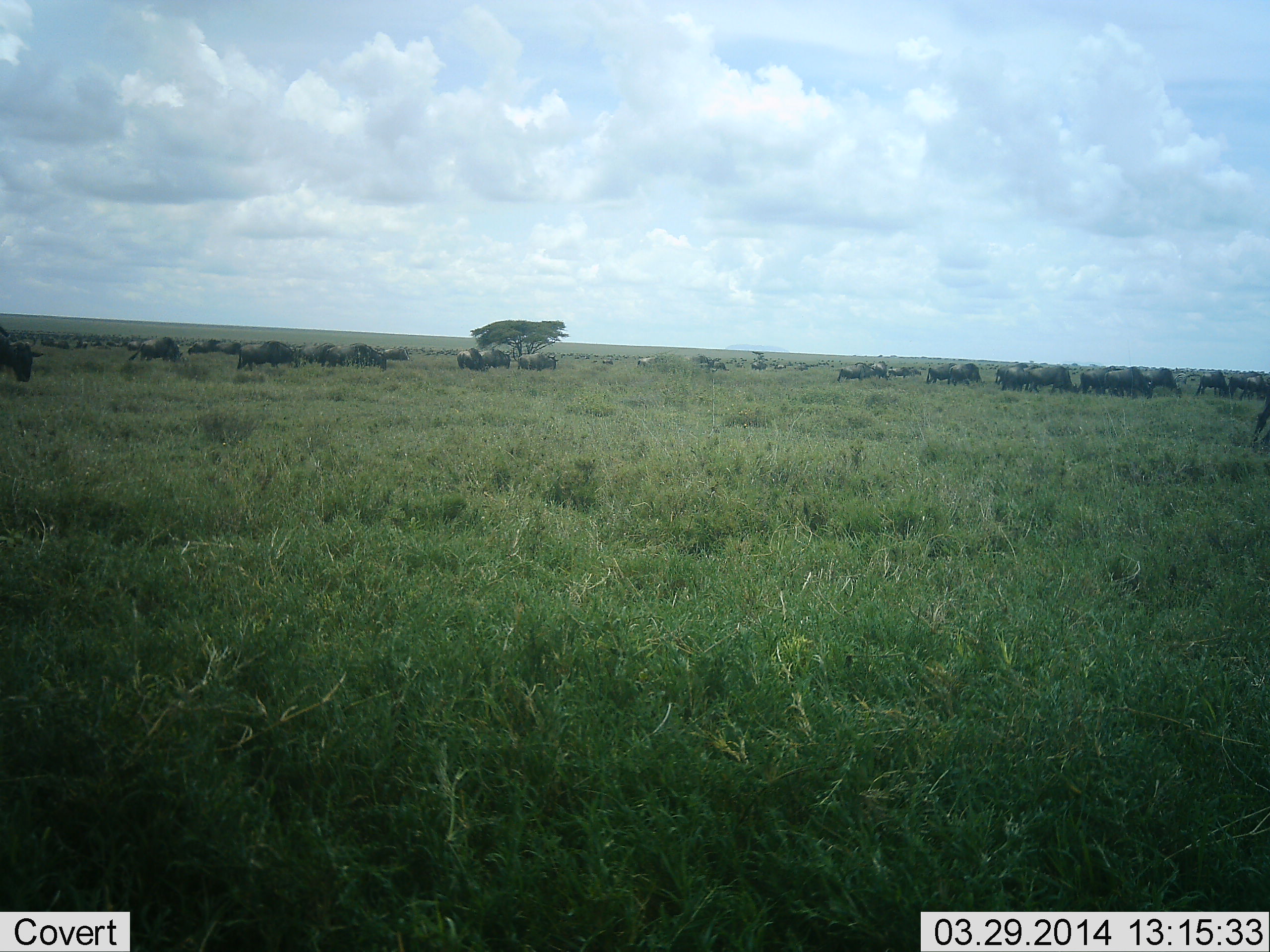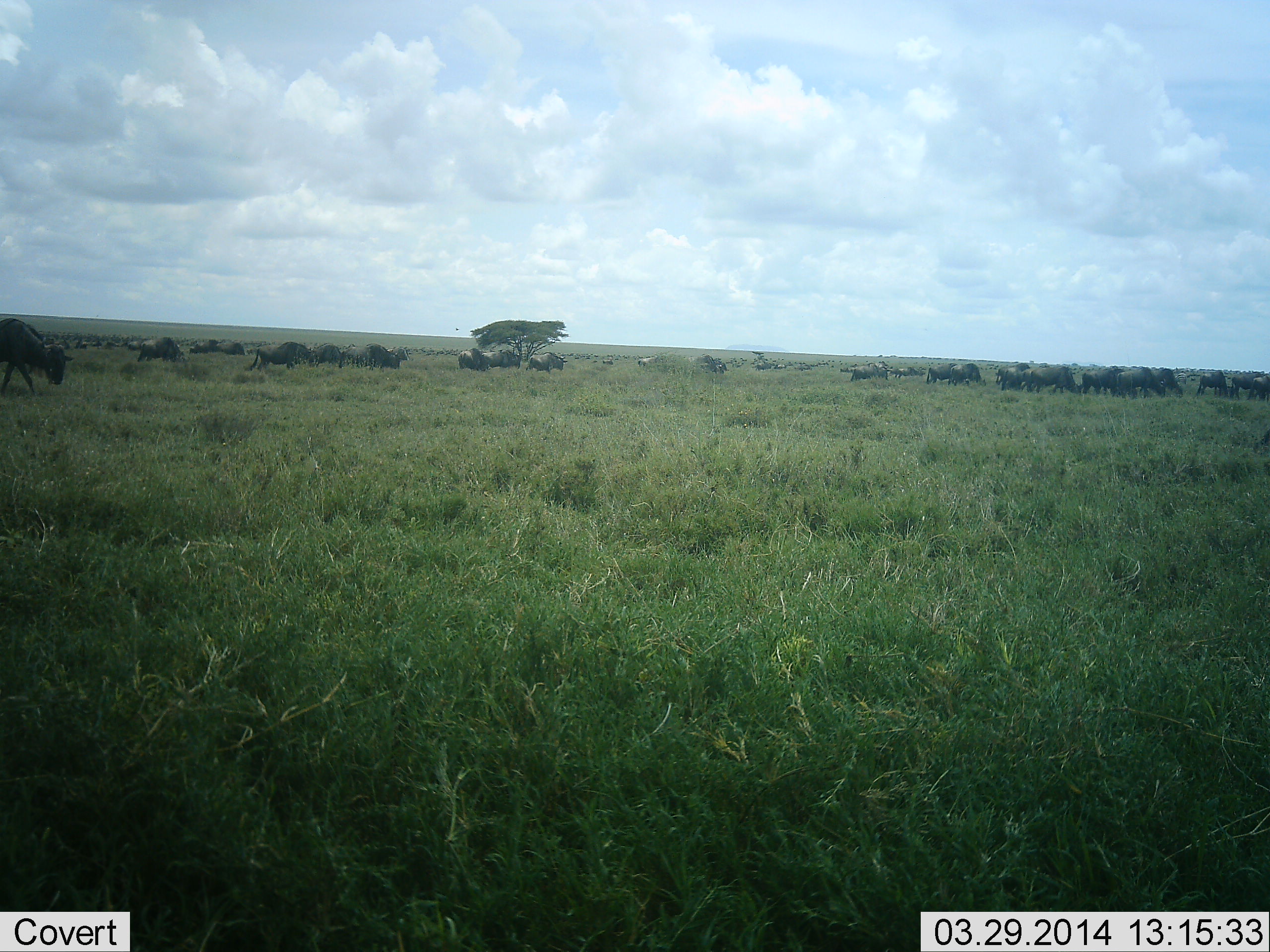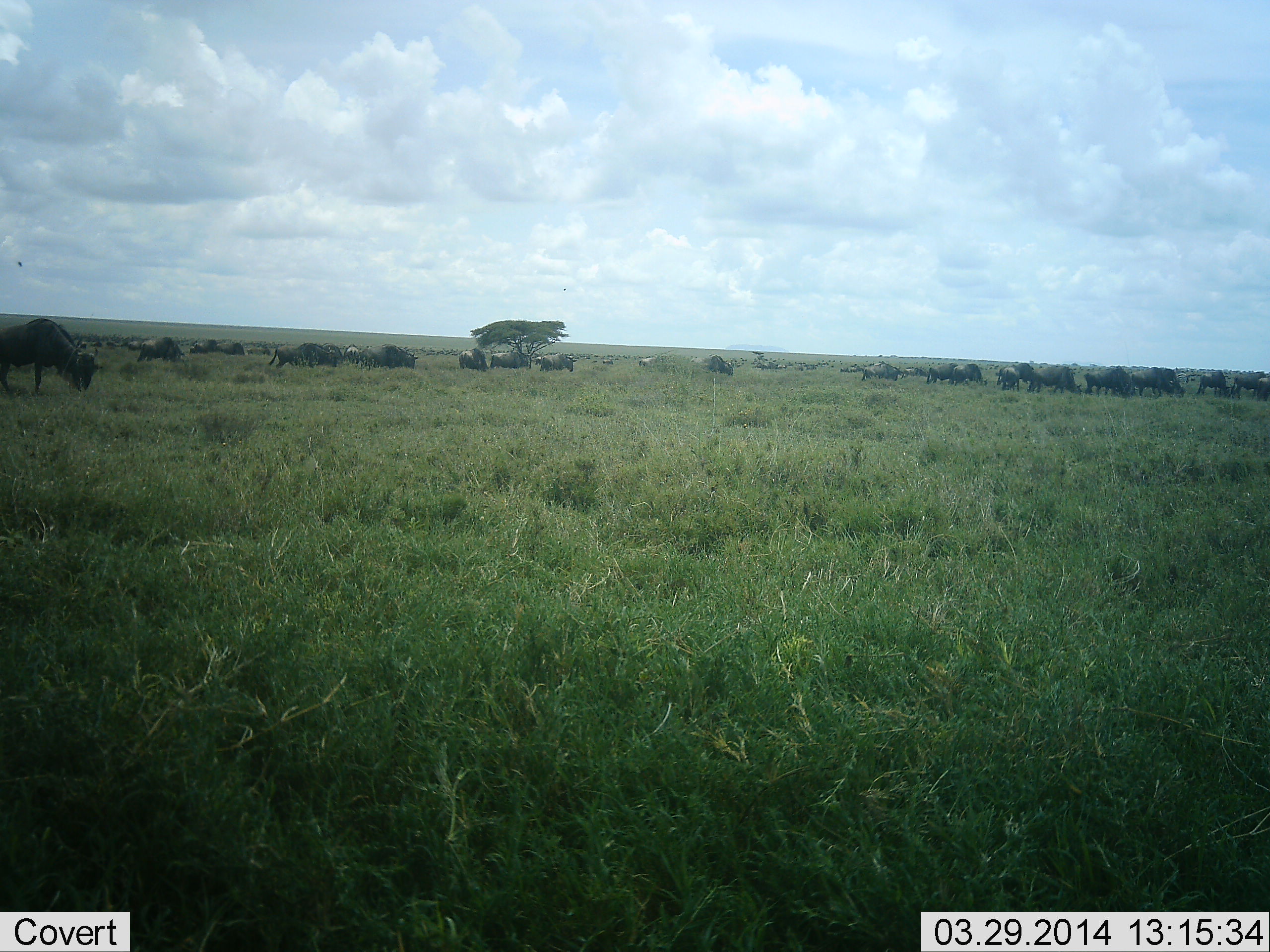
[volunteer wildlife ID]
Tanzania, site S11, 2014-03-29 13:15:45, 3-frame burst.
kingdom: Animalia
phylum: Chordata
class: Mammalia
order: Artiodactyla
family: Bovidae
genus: Connochaetes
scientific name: Connochaetes taurinus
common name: blue wildebeest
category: wildebeest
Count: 51+.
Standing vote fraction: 10%.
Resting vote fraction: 0%.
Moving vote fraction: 70%.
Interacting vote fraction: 10%.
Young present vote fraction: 10%.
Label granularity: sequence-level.